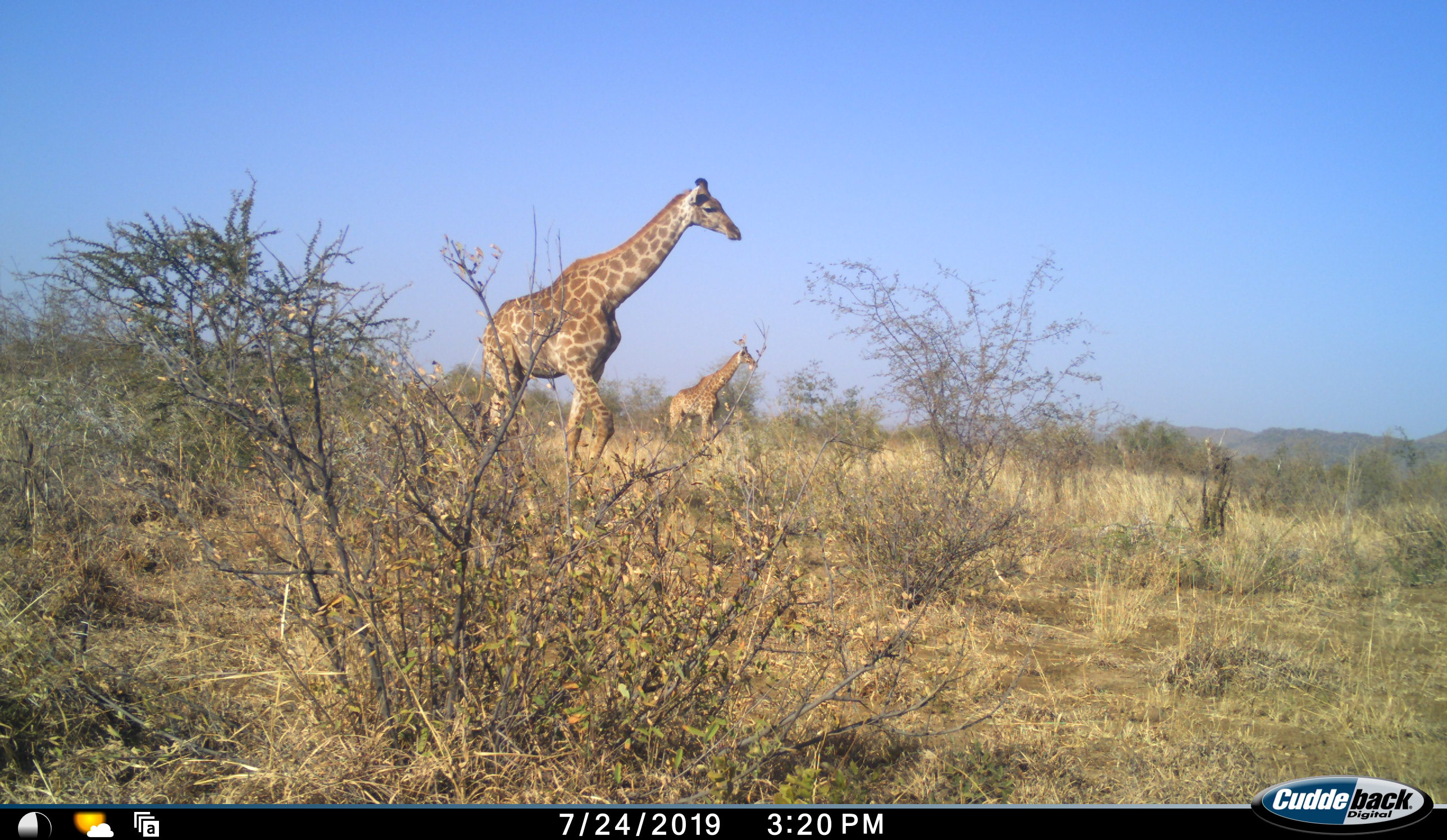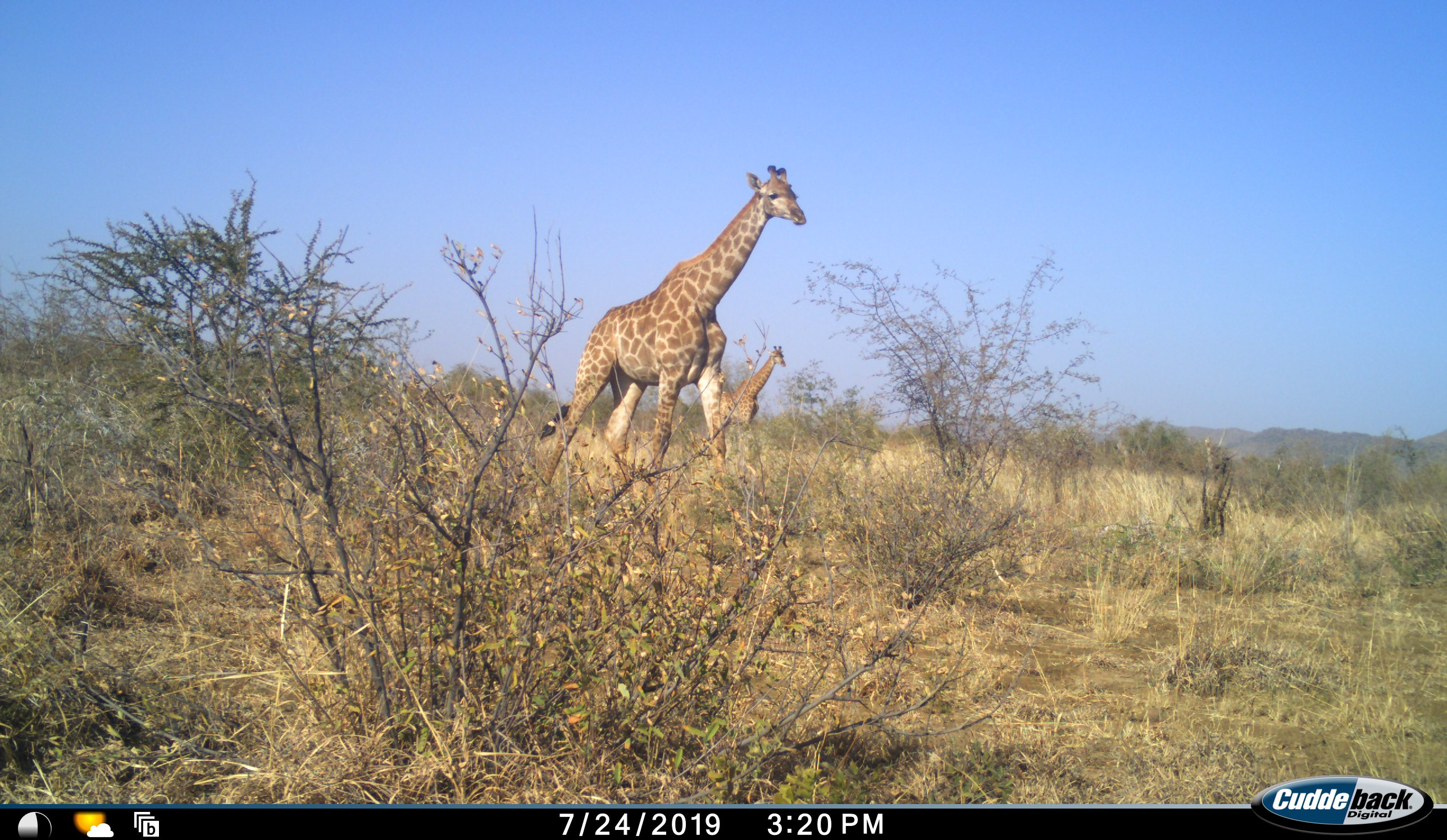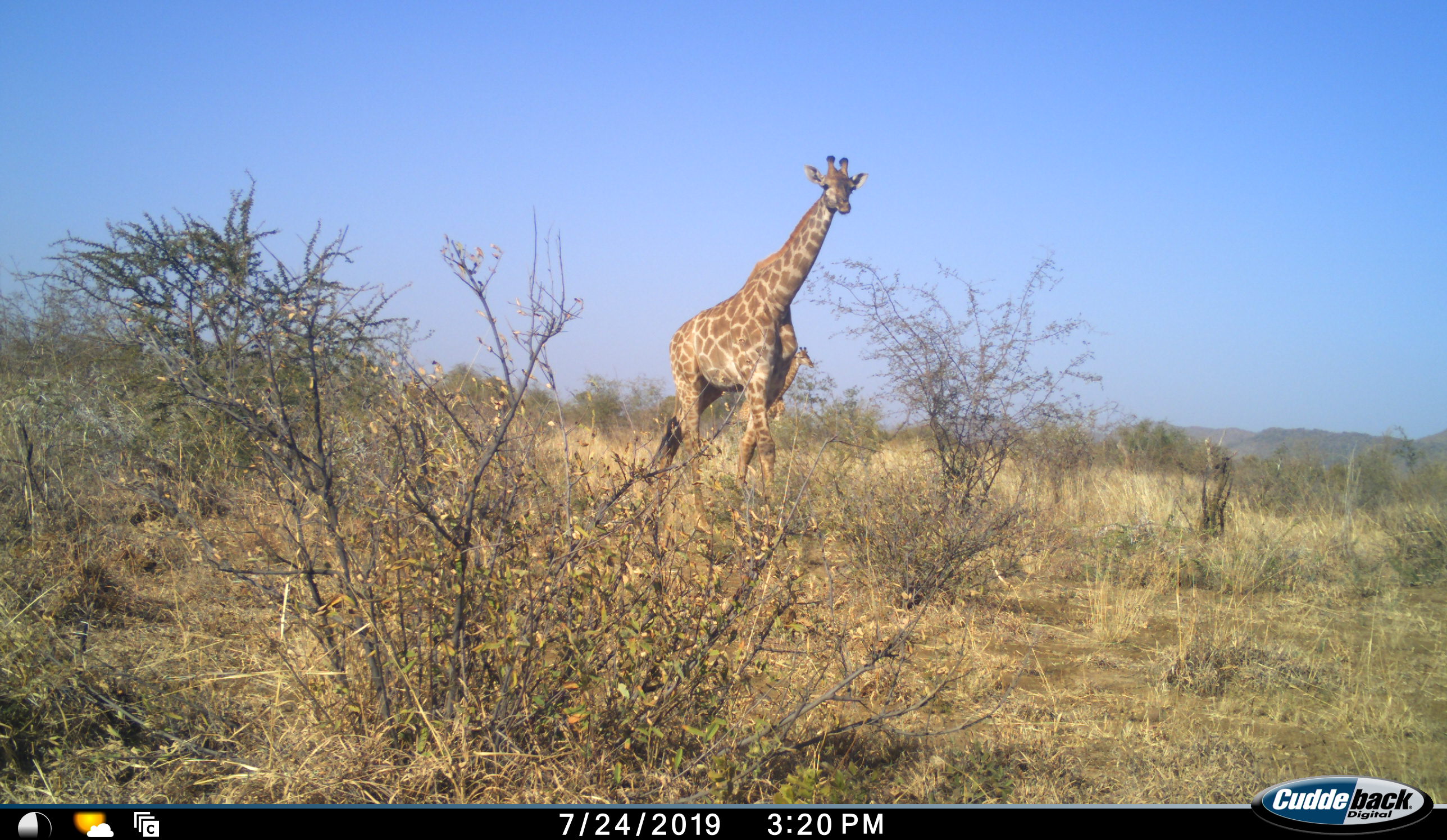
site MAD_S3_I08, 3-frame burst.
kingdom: Animalia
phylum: Chordata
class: Mammalia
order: Artiodactyla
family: Giraffidae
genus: Giraffa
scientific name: Giraffa camelopardalis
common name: giraffe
Giraffe (Giraffa camelopardalis), count 2. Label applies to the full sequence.